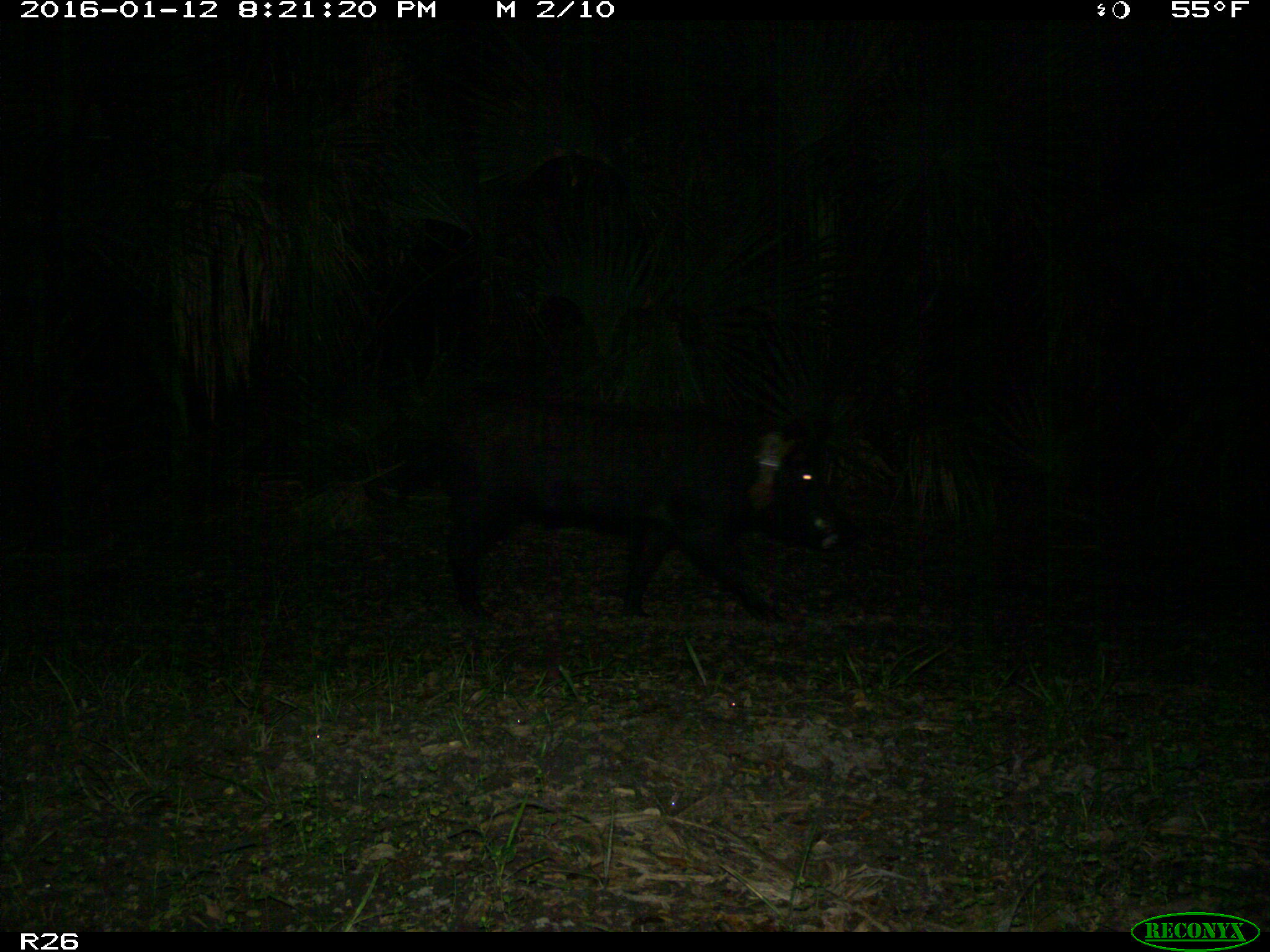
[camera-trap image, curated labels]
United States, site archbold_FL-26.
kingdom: Animalia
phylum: Chordata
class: Mammalia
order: Artiodactyla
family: Suidae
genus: Sus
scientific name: Sus scrofa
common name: wild boar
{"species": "Sus scrofa (wild boar)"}